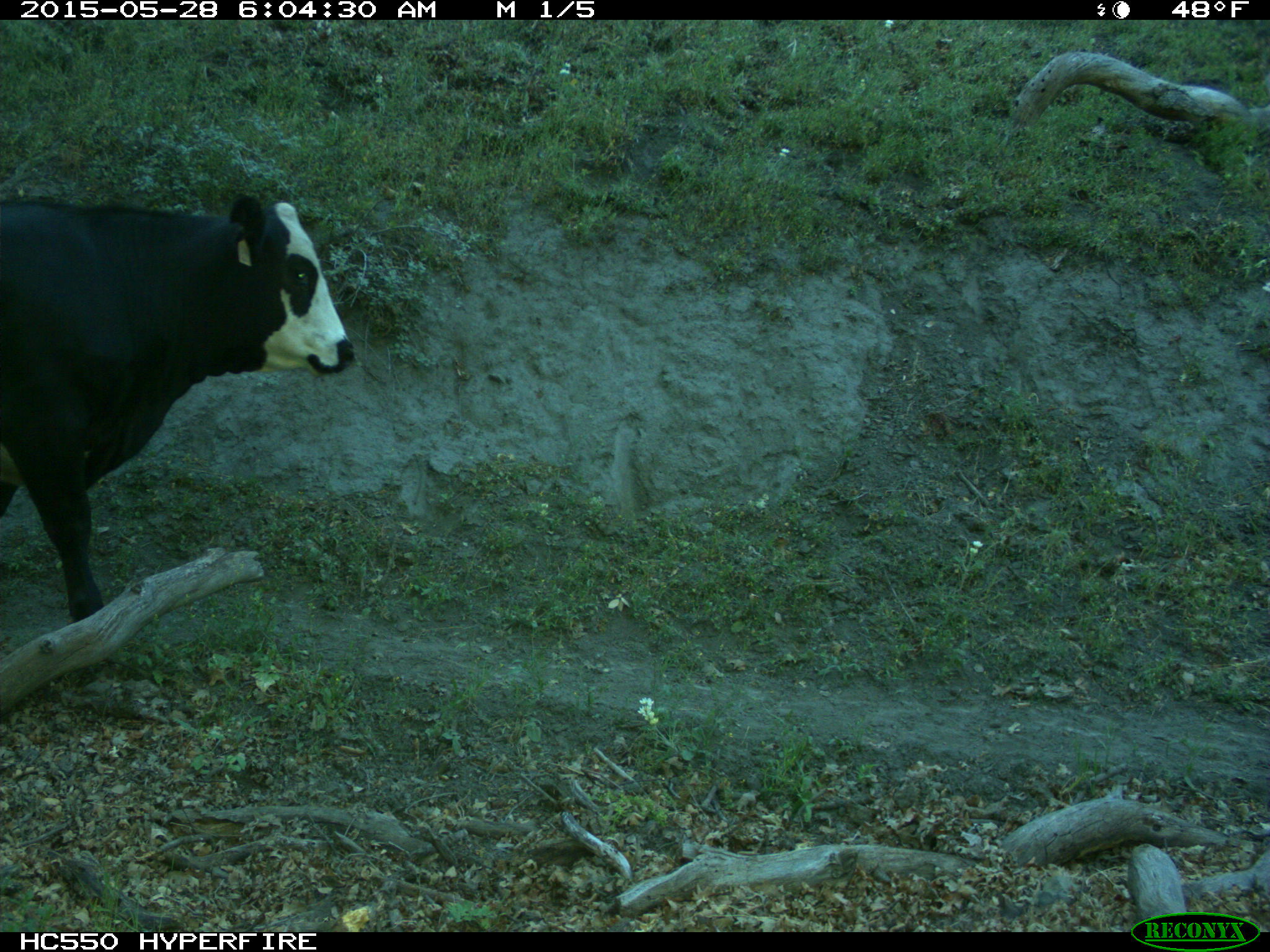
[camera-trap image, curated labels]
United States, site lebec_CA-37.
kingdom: Animalia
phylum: Chordata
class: Mammalia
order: Artiodactyla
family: Bovidae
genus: Bos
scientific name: Bos taurus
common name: domestic cow